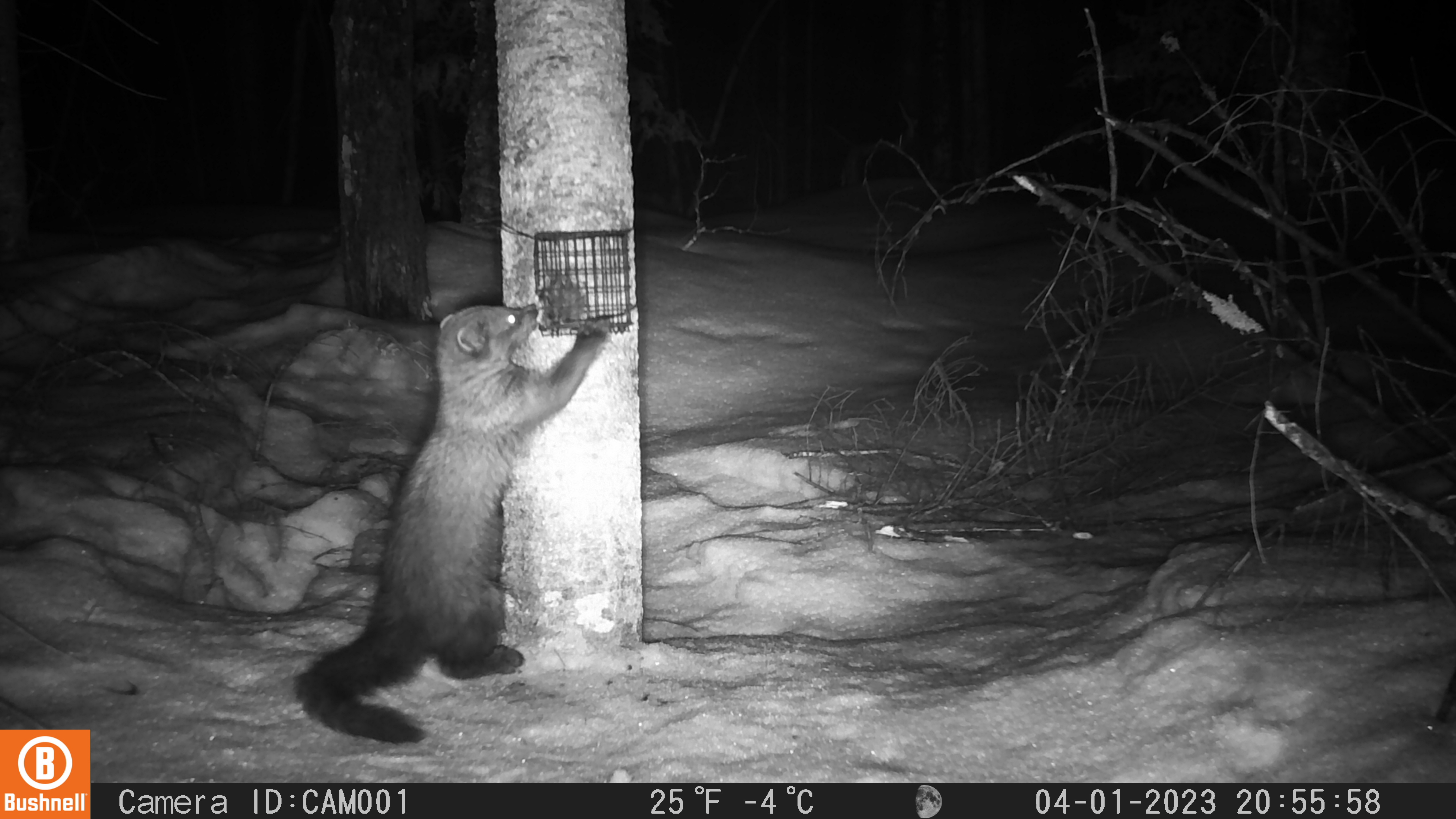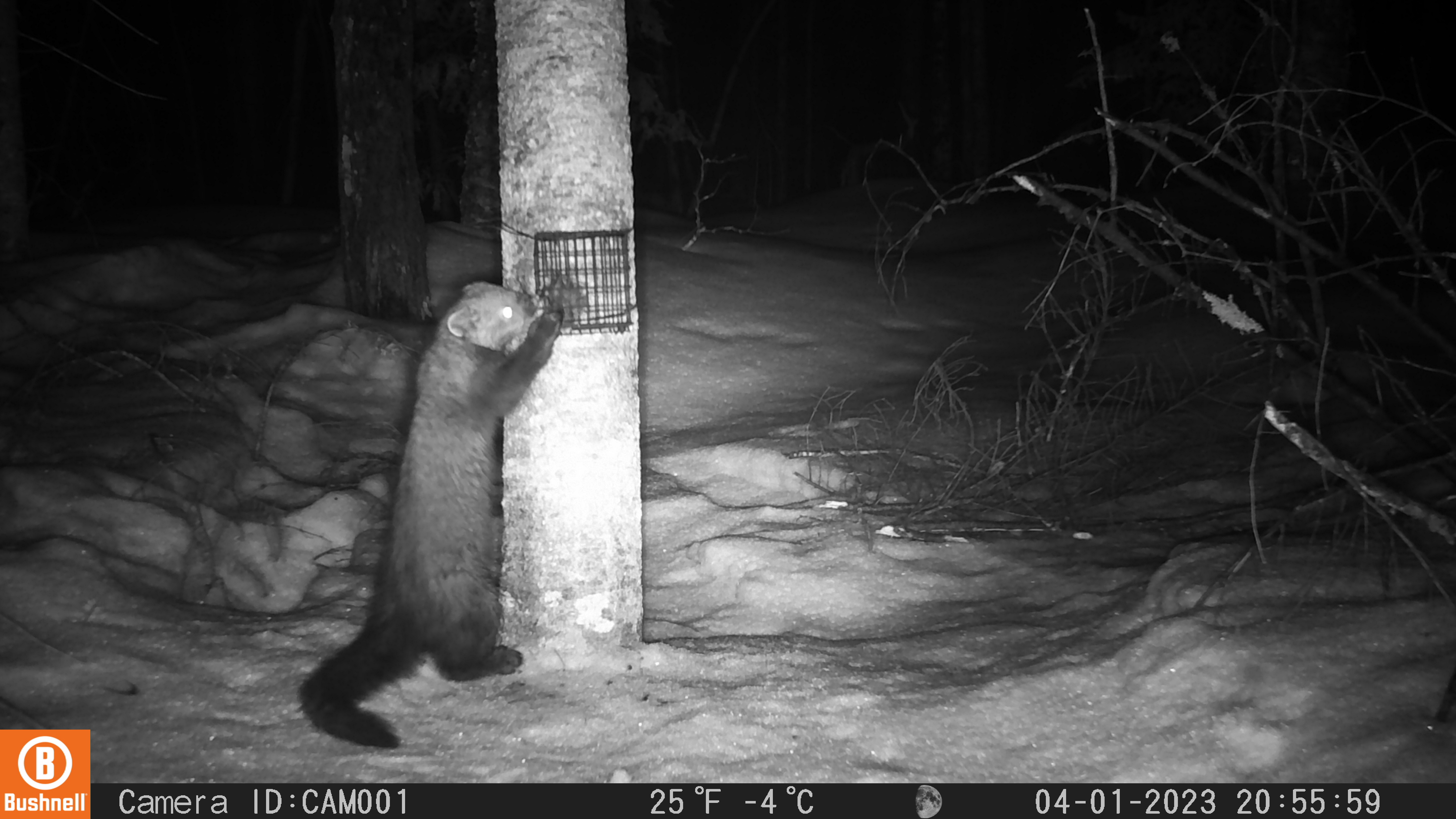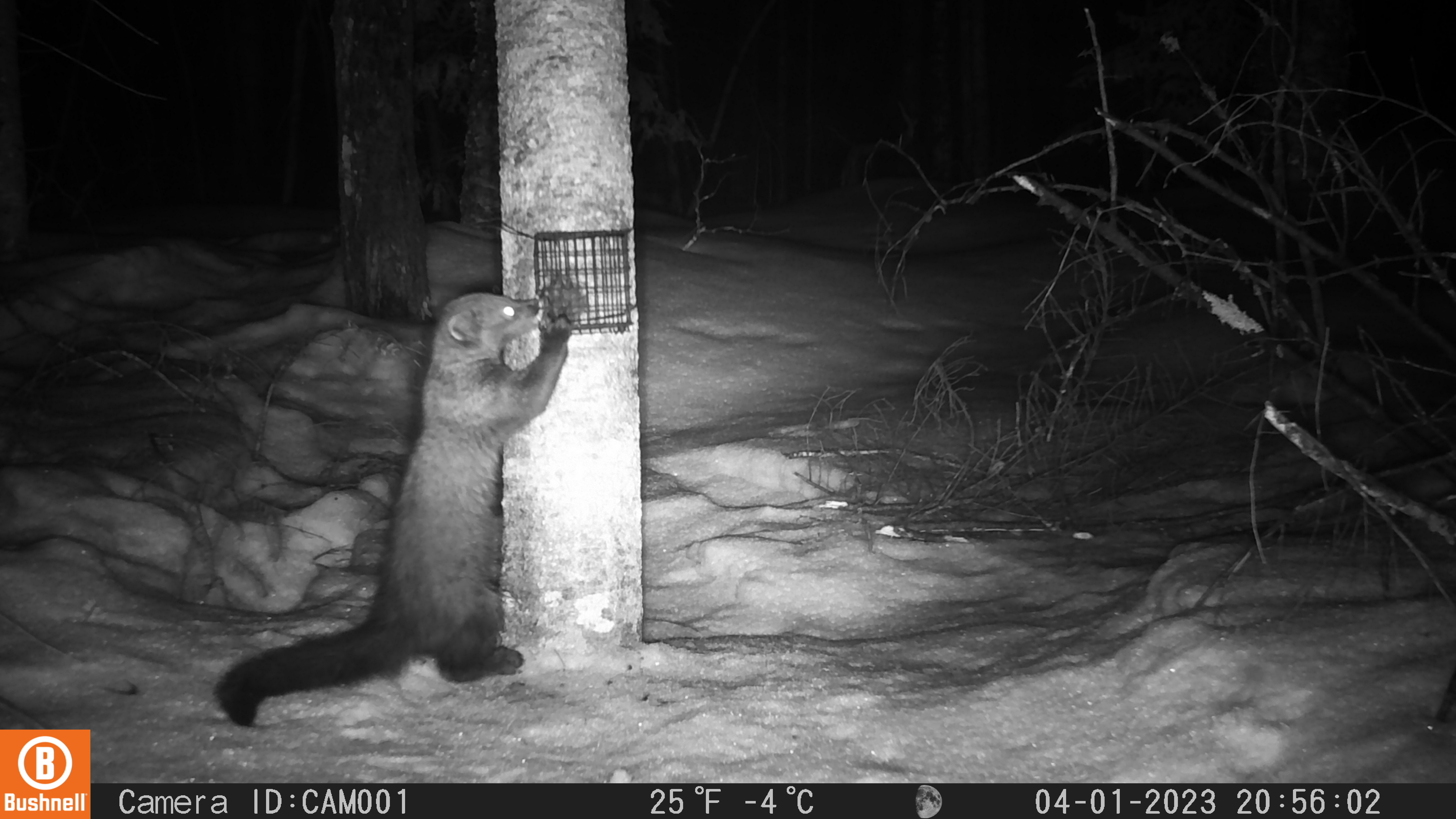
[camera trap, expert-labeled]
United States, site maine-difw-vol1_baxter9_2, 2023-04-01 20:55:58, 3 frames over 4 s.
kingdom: Animalia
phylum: Chordata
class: Mammalia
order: Carnivora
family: Mustelidae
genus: Pekania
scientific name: Pekania pennanti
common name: fisher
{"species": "fisher (Pekania pennanti)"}